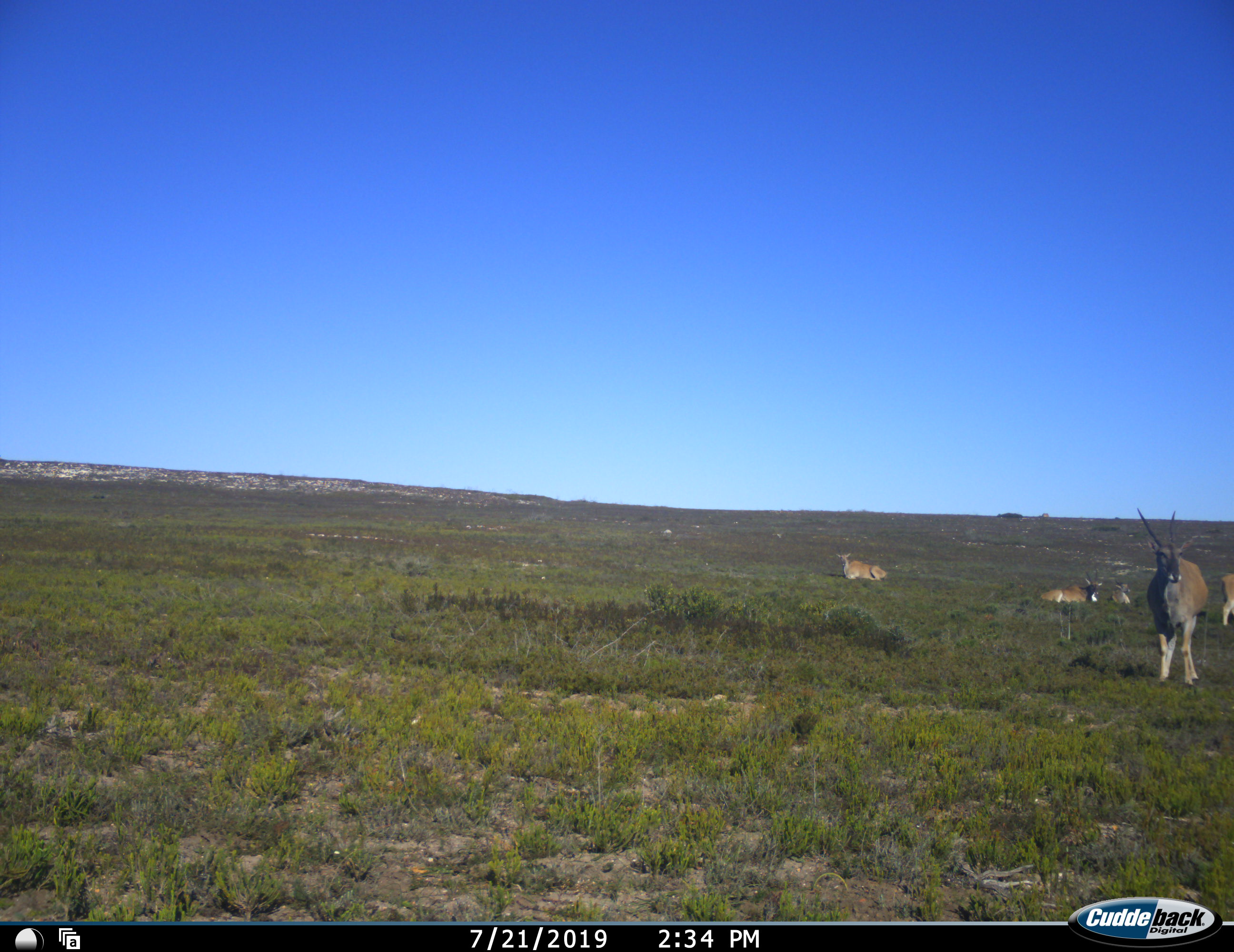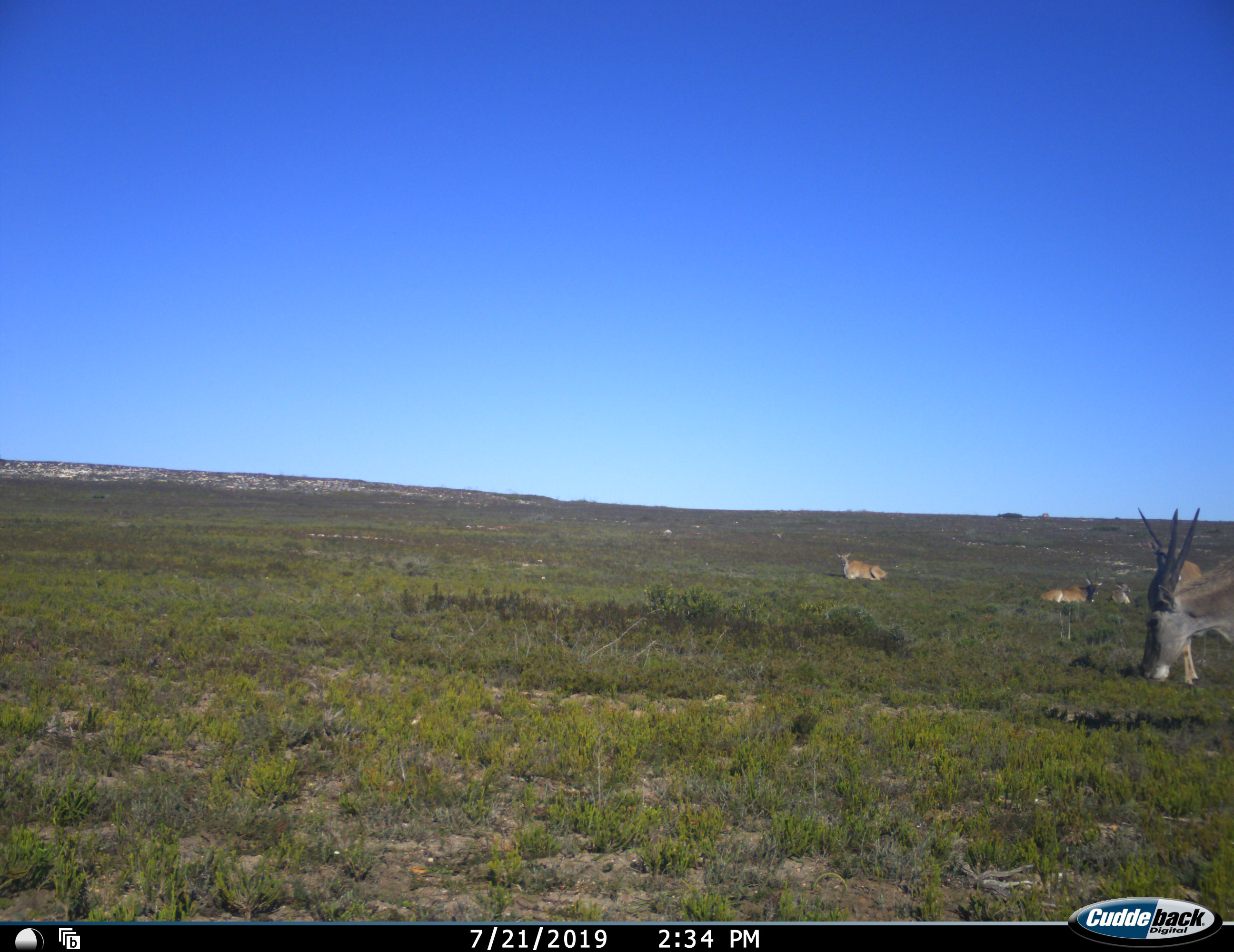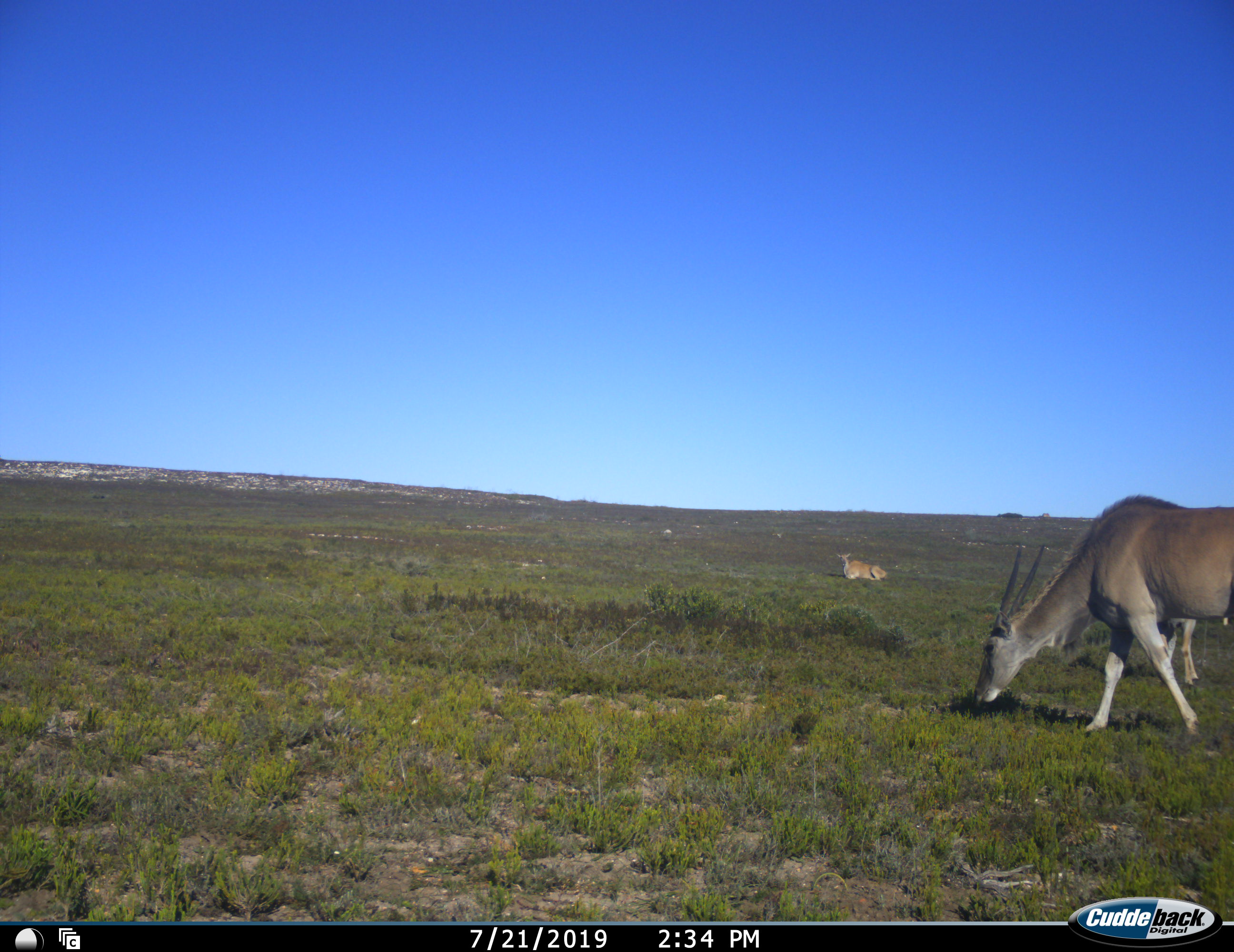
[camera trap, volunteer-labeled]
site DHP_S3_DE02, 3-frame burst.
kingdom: Animalia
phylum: Chordata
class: Mammalia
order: Artiodactyla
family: Bovidae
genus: Tragelaphus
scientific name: Tragelaphus oryx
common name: eland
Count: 6.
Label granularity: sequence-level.